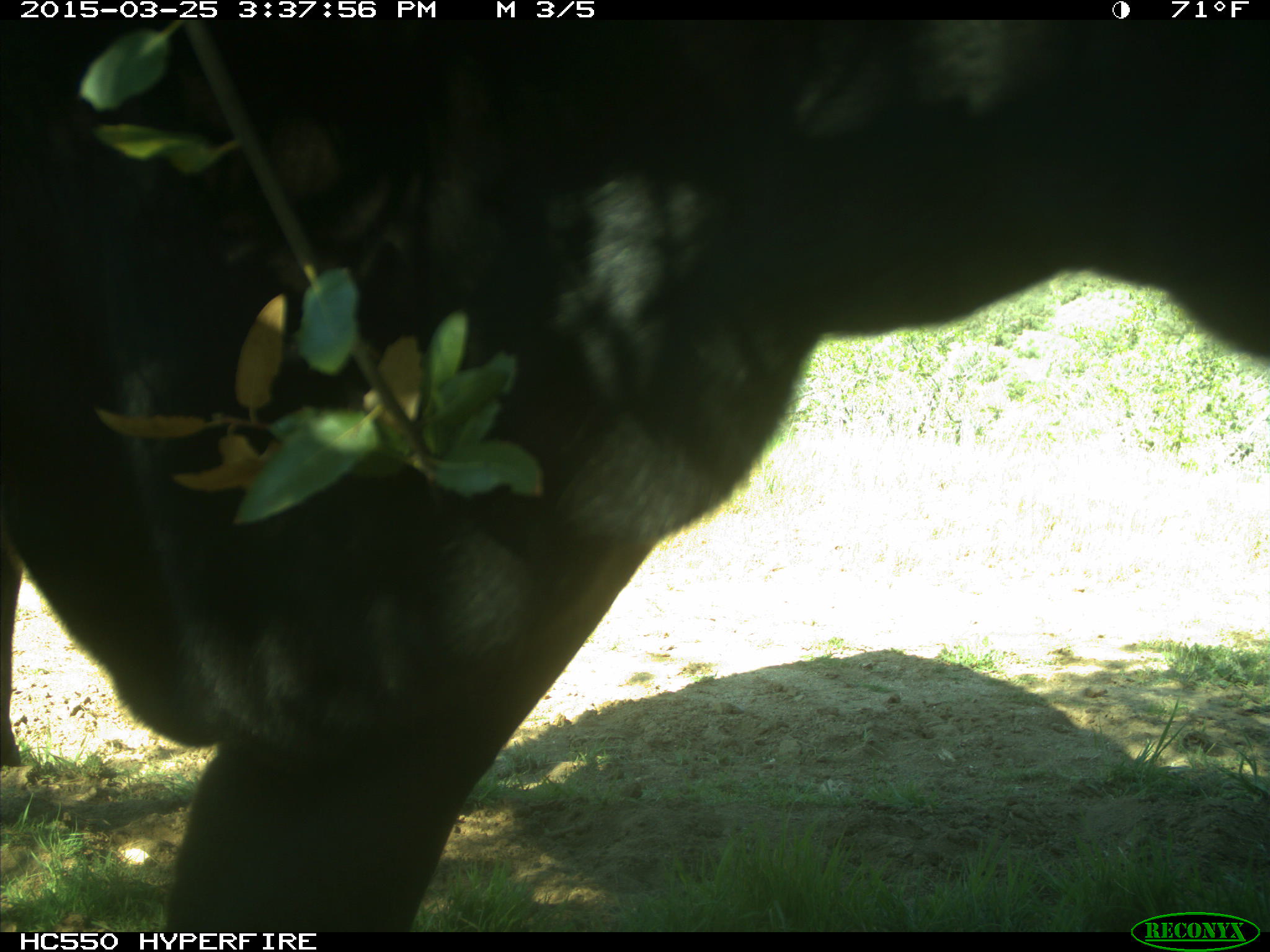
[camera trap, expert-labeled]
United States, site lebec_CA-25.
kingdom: Animalia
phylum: Chordata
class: Mammalia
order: Artiodactyla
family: Bovidae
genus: Bos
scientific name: Bos taurus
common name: domestic cow